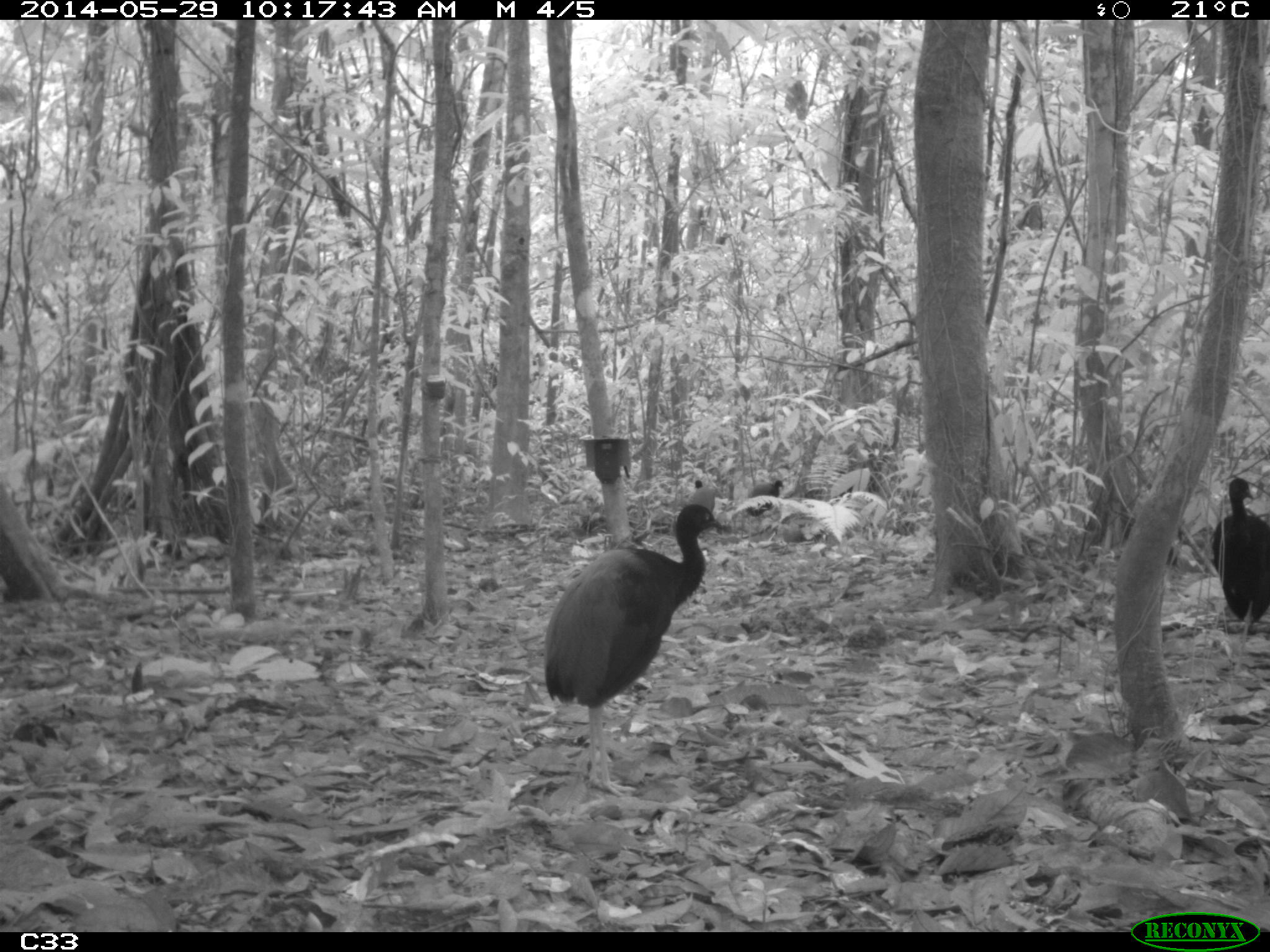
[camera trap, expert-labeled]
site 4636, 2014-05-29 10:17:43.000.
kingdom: Animalia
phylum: Chordata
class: Aves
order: Gruiformes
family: Psophiidae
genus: Psophia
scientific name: Psophia crepitans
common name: gray-winged trumpeter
Psophia crepitans (gray-winged trumpeter), count 5, age adult.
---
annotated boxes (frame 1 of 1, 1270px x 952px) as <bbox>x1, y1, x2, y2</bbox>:
psophia crepitans: <bbox>542, 503, 724, 798</bbox>; <bbox>1210, 474, 1270, 636</bbox>; <bbox>744, 480, 782, 516</bbox>; <bbox>686, 480, 715, 513</bbox>